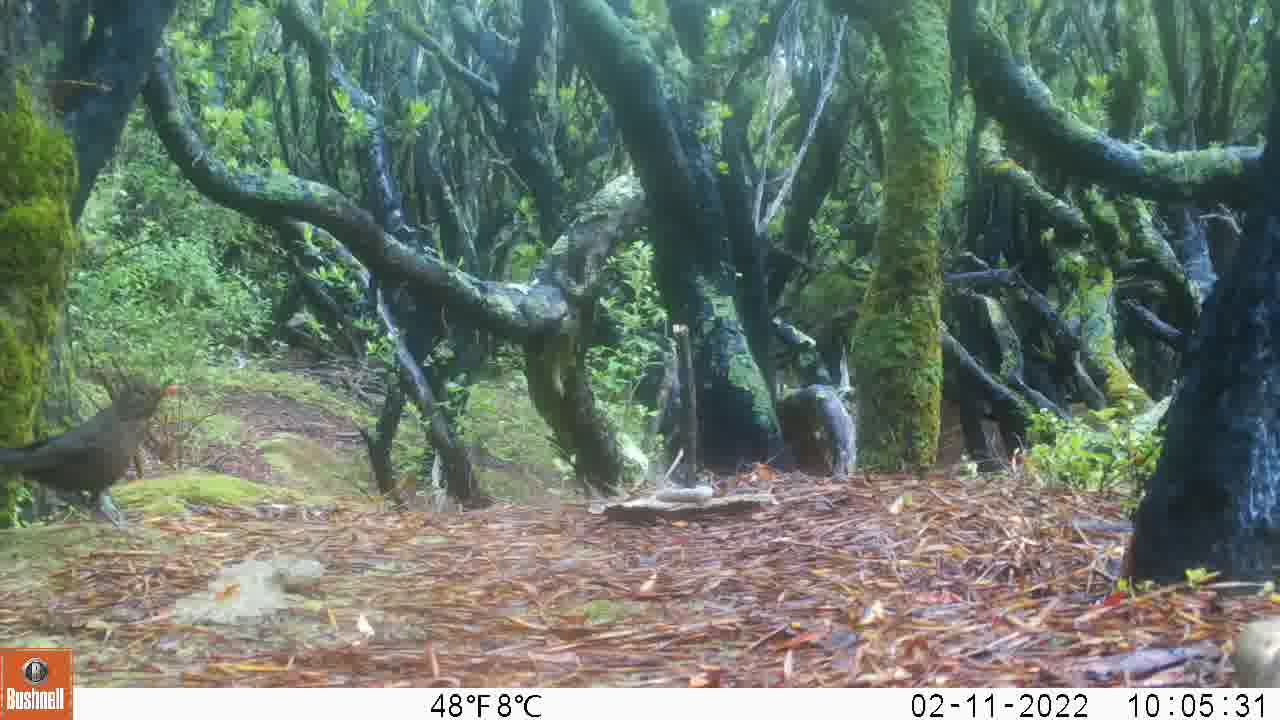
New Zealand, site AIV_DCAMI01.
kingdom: Animalia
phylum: Chordata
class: Aves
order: Passeriformes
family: Turdidae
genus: Turdus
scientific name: Turdus merula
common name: eurasian blackbird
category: blackbird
Blackbird (eurasian blackbird) (Turdus merula).